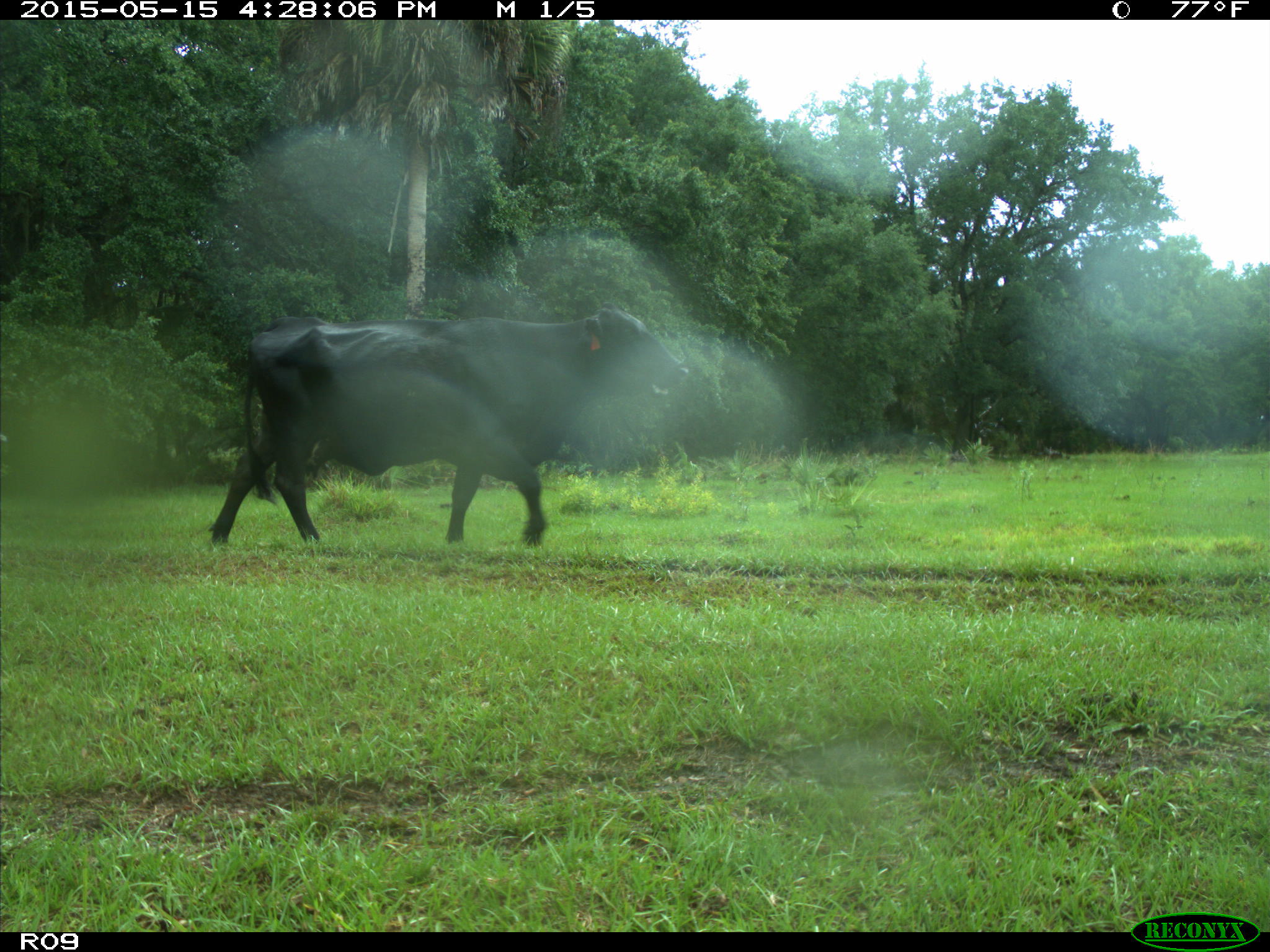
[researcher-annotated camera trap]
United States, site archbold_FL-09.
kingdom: Animalia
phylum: Chordata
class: Mammalia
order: Artiodactyla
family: Bovidae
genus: Bos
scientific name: Bos taurus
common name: domestic cow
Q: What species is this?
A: Bos taurus (domestic cow).